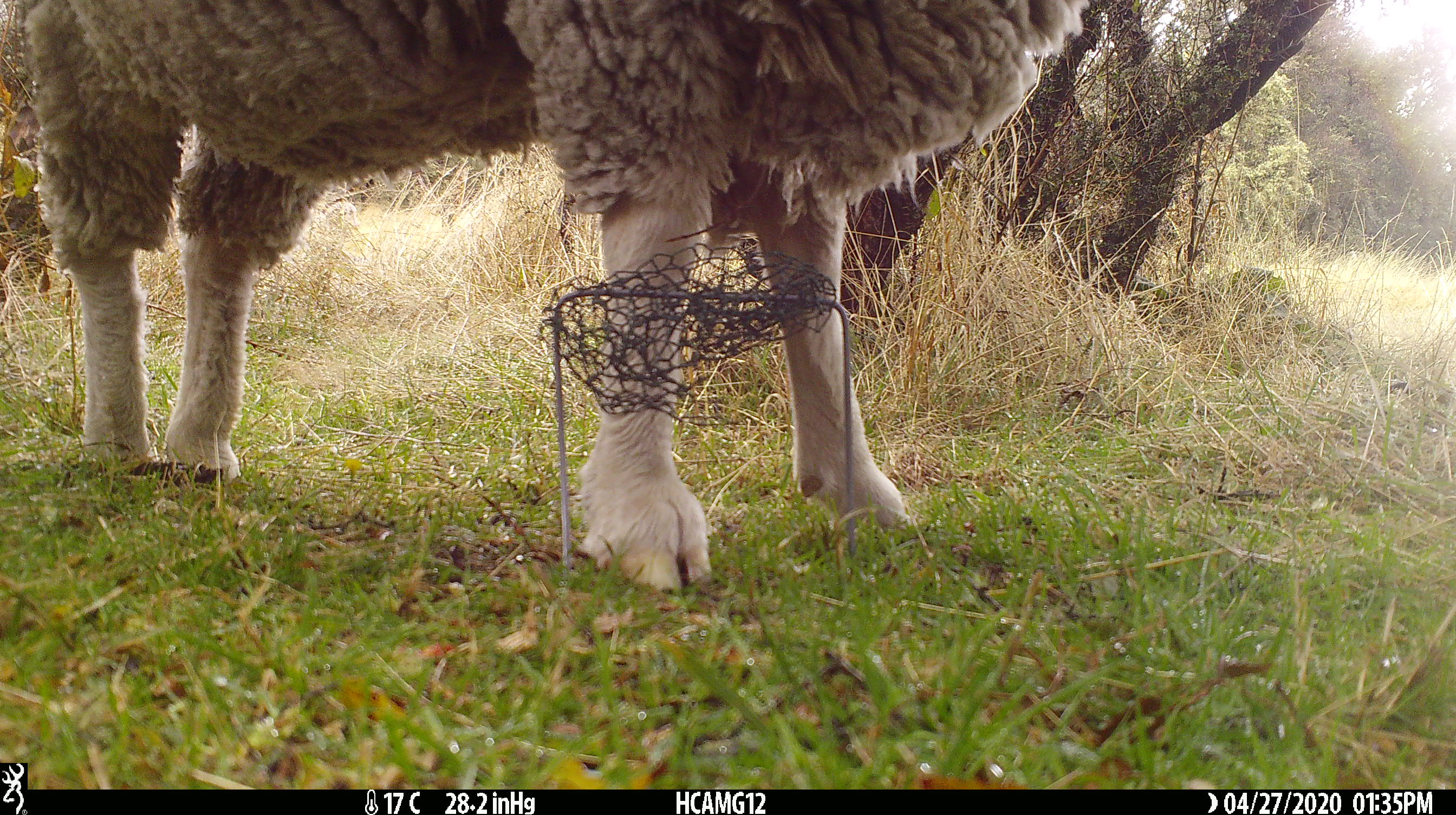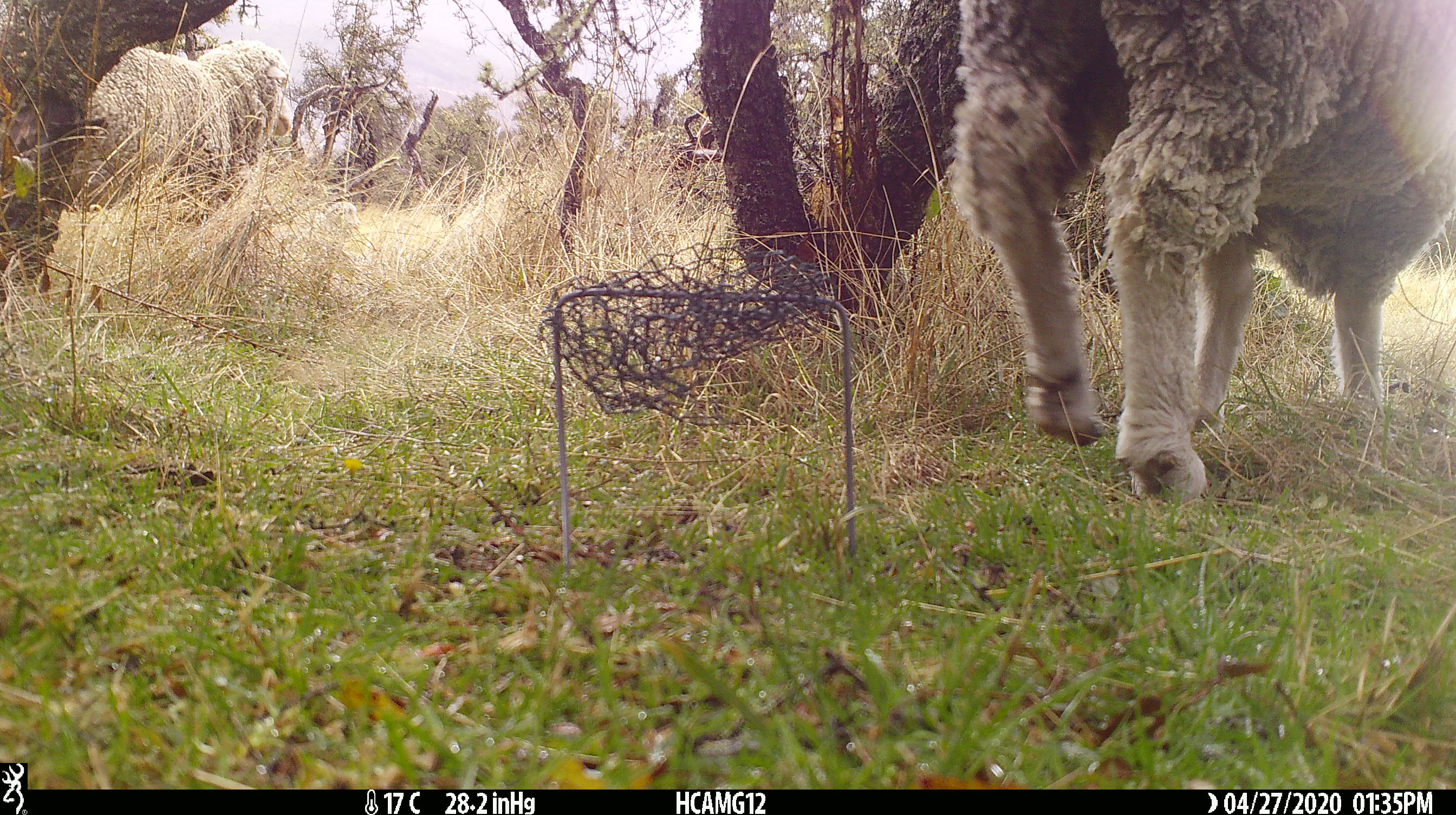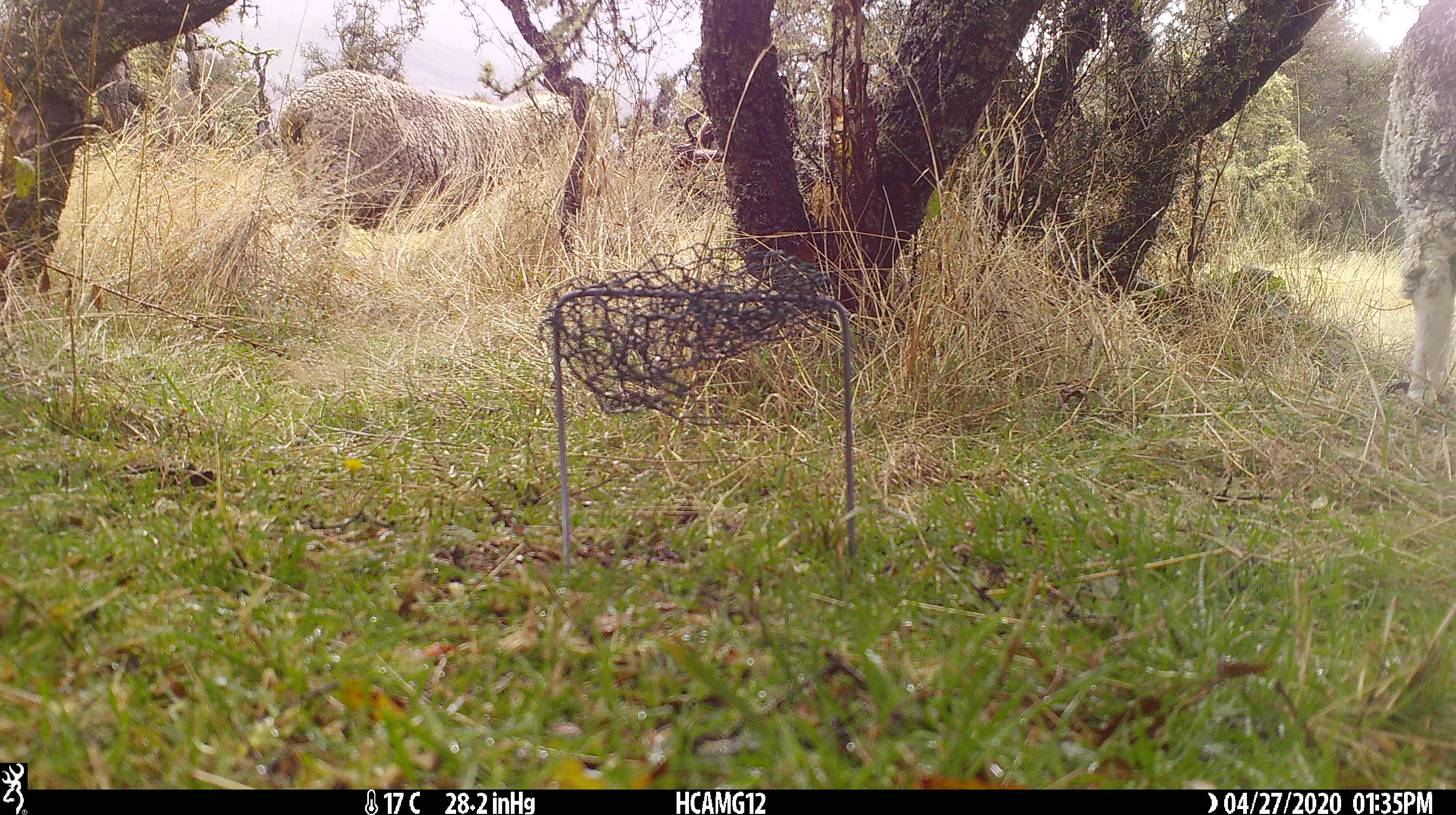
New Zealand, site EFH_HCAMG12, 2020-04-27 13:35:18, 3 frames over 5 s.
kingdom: Animalia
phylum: Chordata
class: Mammalia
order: Artiodactyla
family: Bovidae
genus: Ovis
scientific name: Ovis aries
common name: domestic sheep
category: sheep